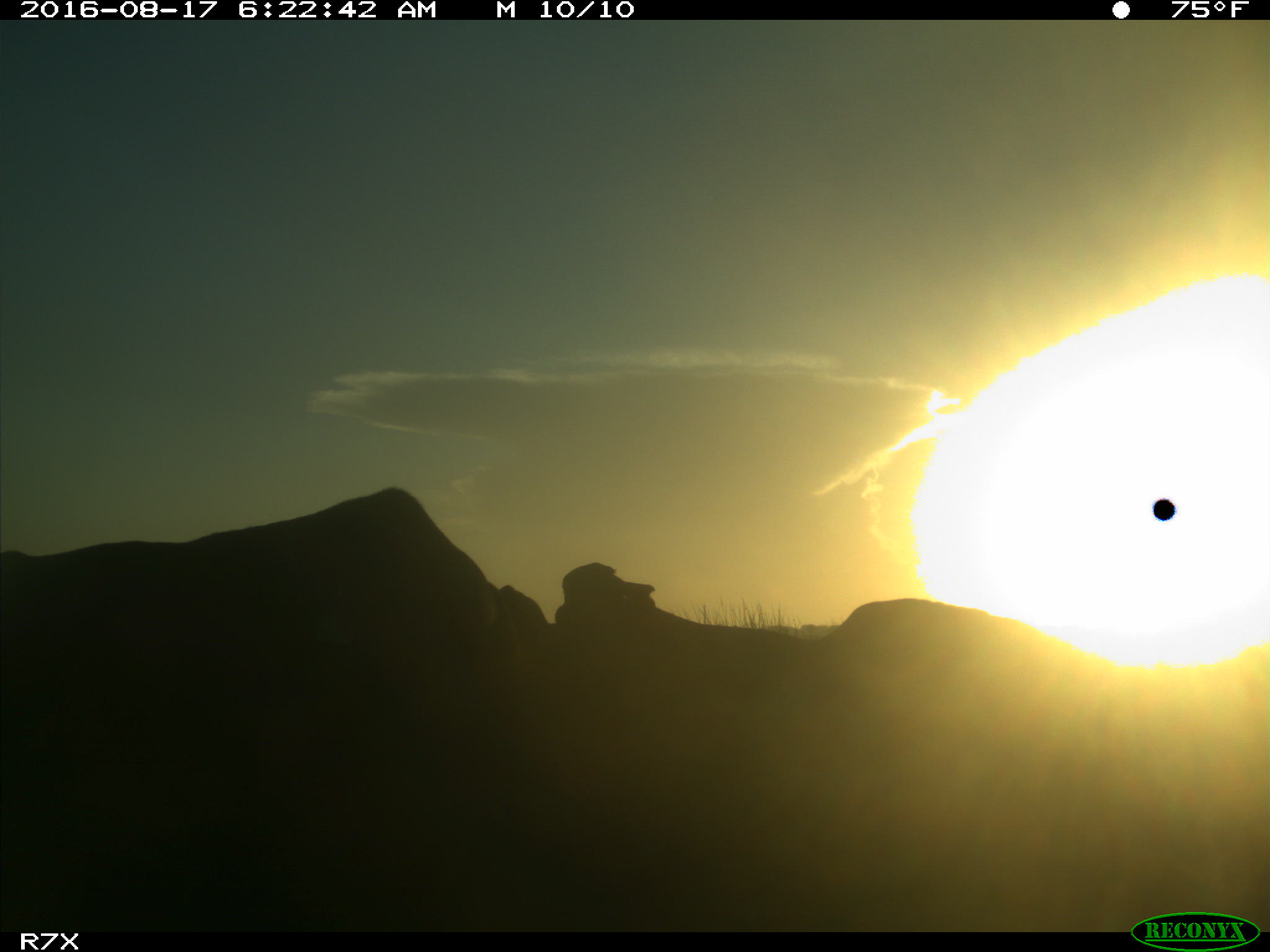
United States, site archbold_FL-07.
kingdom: Animalia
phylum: Chordata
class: Mammalia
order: Artiodactyla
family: Bovidae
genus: Bos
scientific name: Bos taurus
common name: domestic cow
Bos taurus (domestic cow).